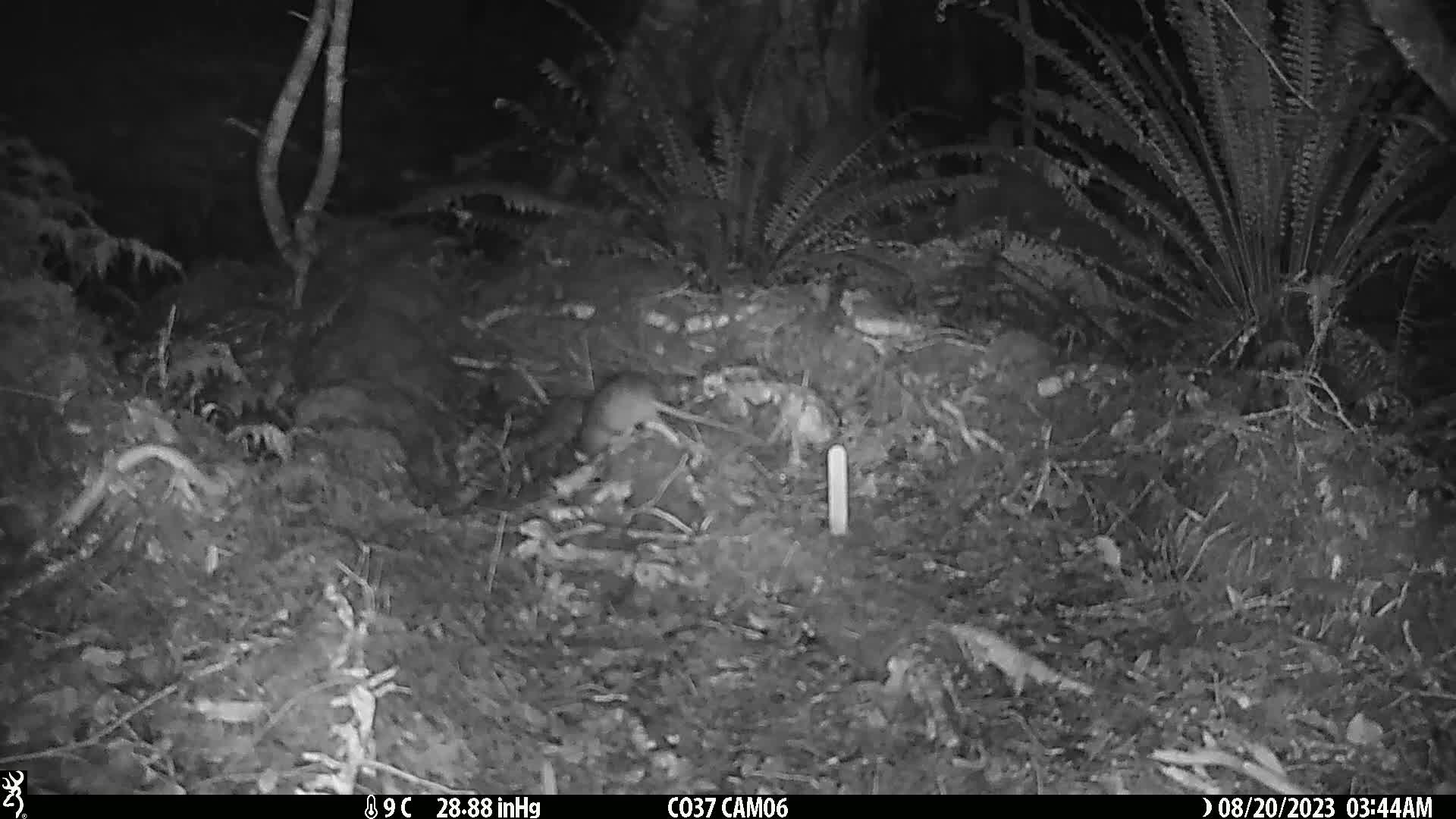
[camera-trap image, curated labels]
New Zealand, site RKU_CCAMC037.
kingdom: Animalia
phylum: Chordata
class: Mammalia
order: Rodentia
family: Muridae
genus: Rattus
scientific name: Rattus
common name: rat